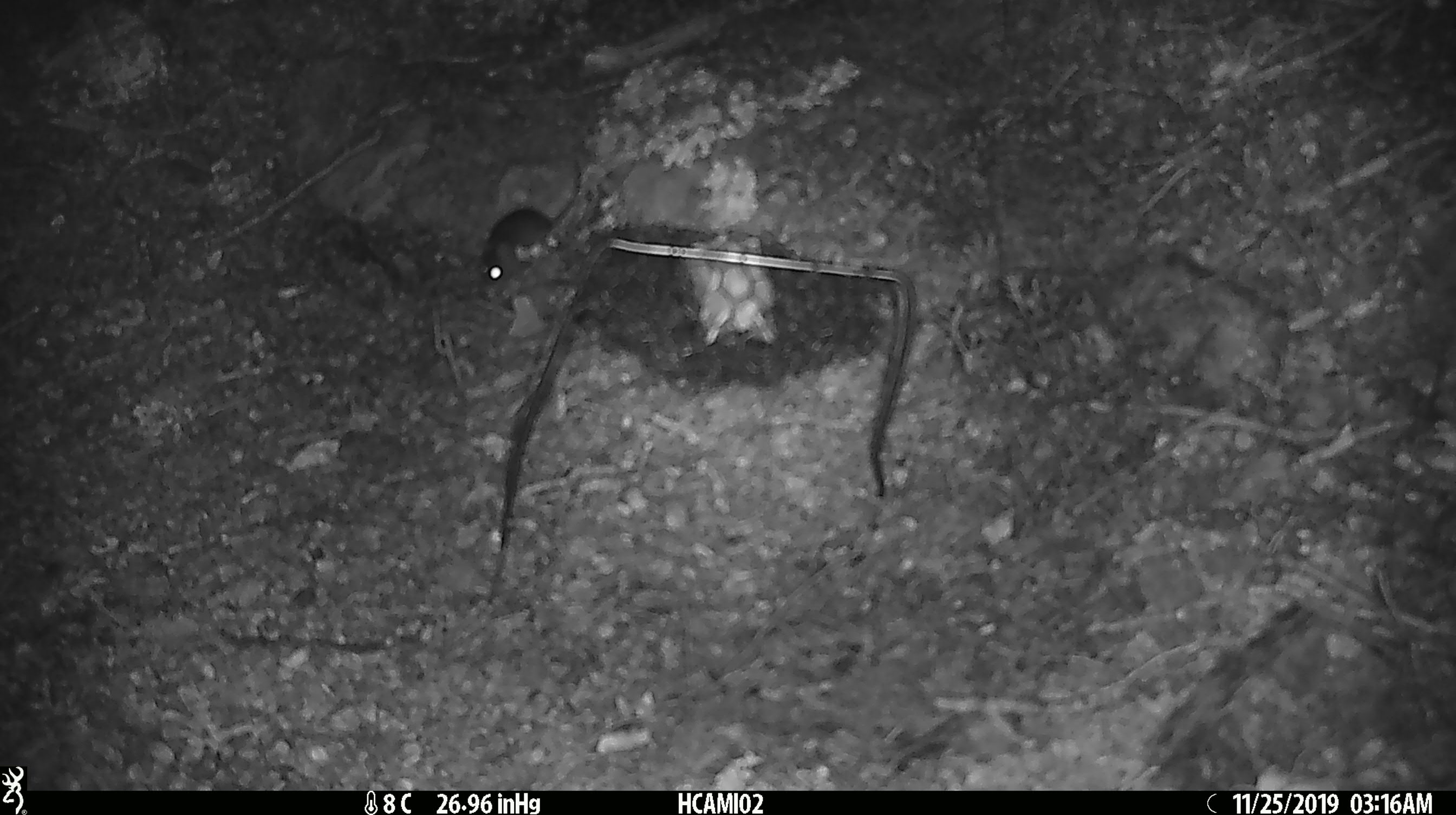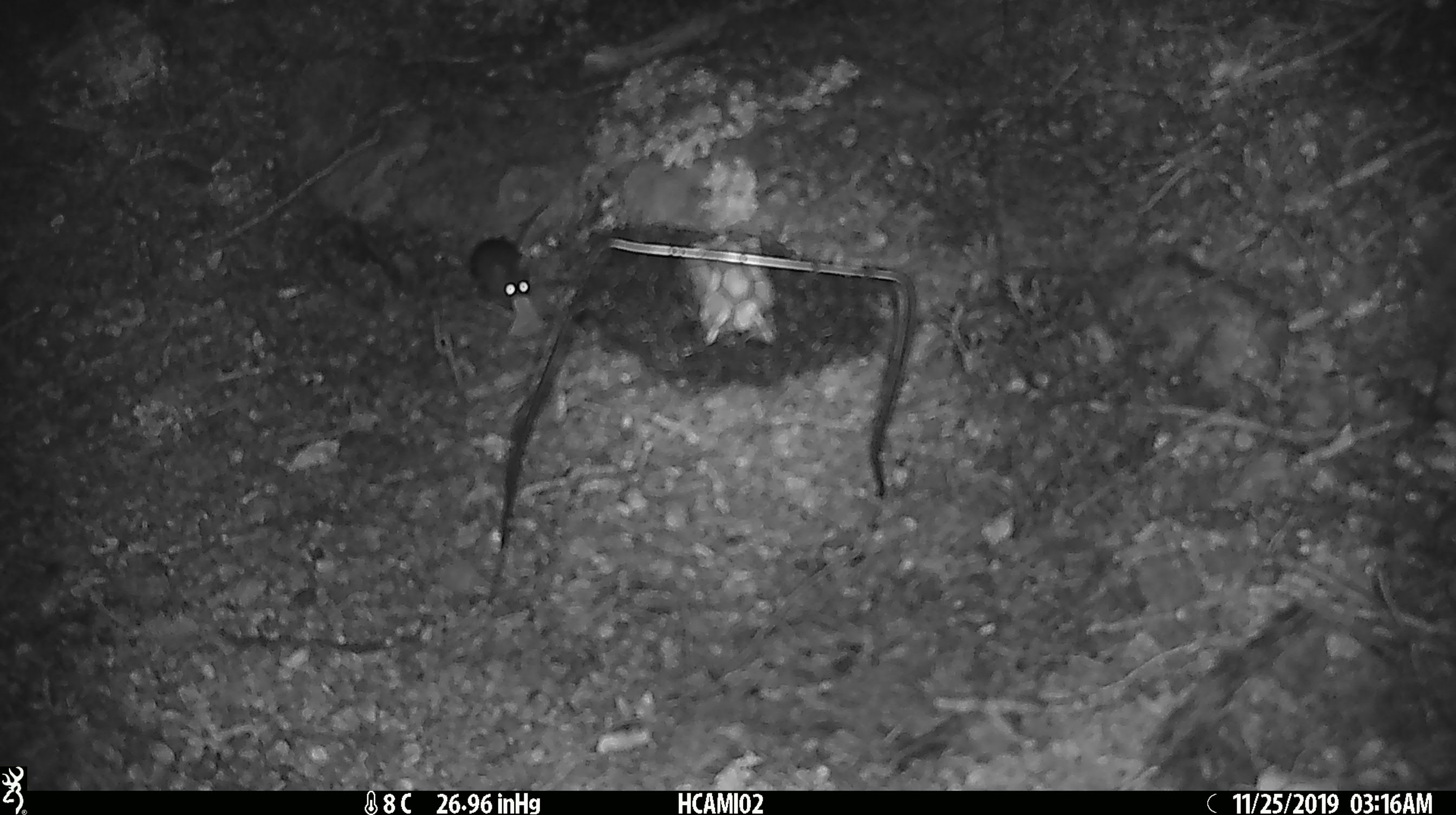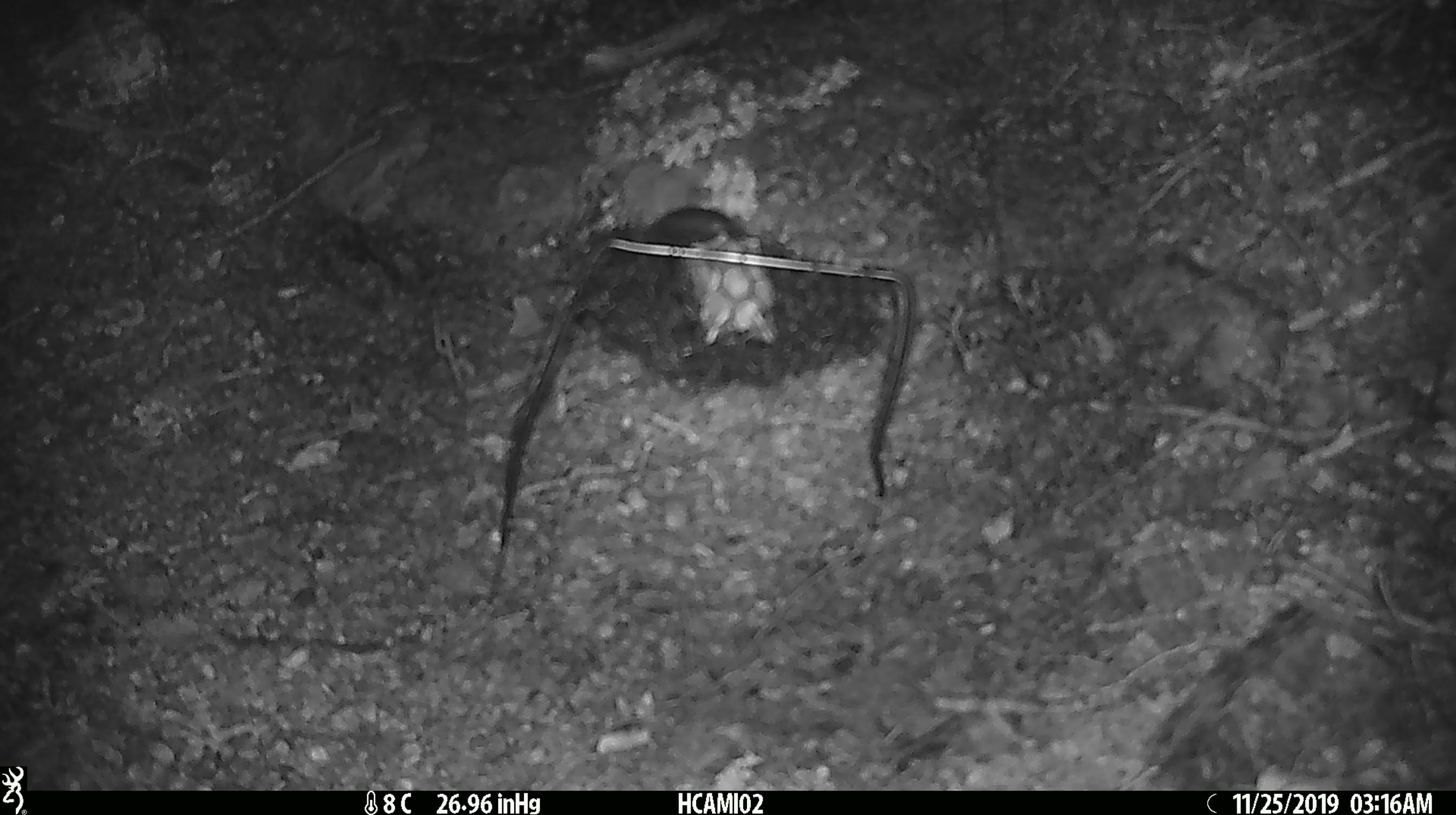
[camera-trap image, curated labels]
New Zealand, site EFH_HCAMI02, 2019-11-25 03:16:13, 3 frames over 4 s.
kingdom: Animalia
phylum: Chordata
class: Mammalia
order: Rodentia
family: Muridae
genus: Mus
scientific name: Mus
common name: mouse